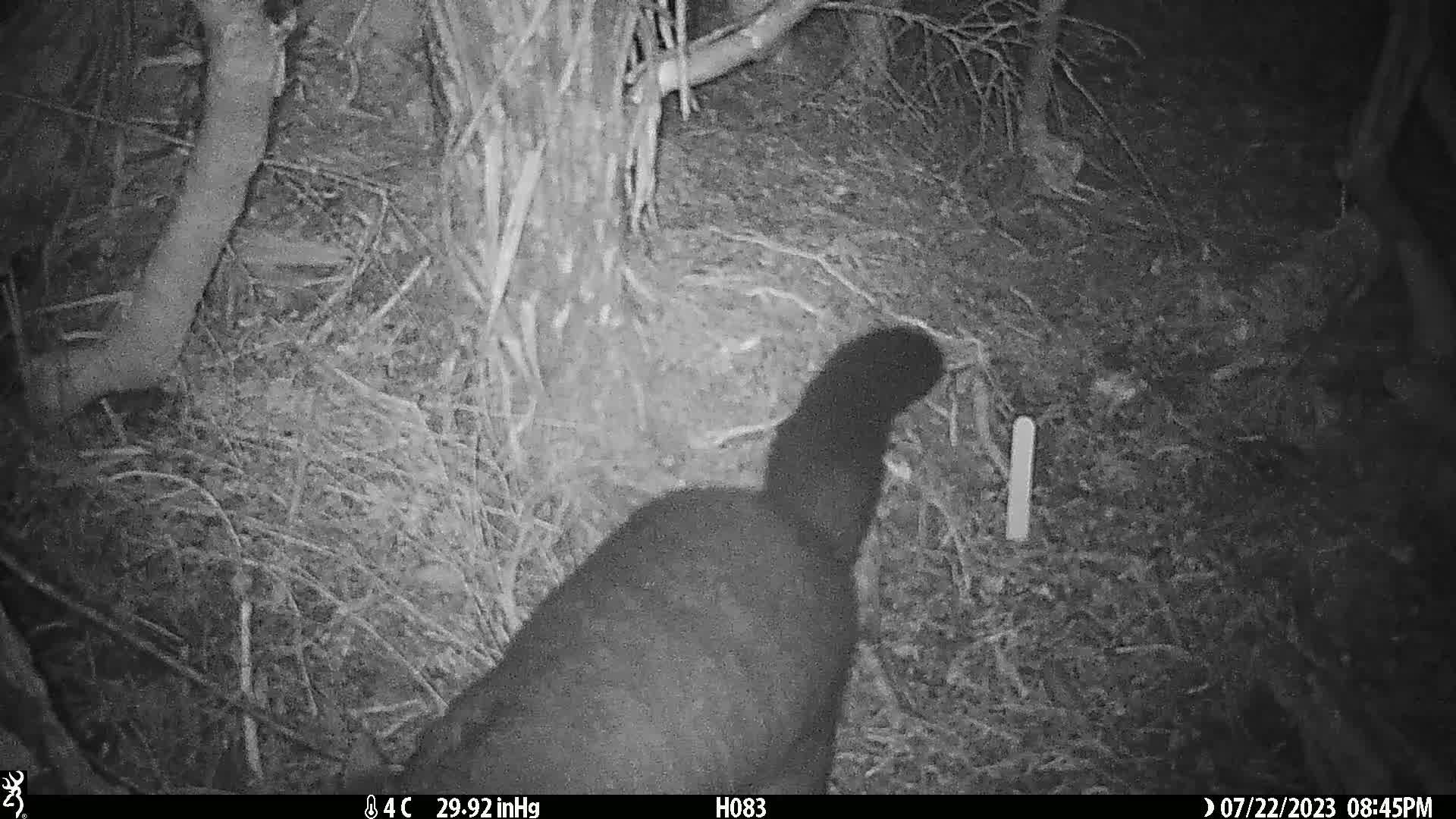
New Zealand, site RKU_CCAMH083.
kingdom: Animalia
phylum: Chordata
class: Mammalia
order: Diprotodontia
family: Phalangeridae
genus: Trichosurus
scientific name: Trichosurus vulpecula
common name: common brushtail possum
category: possum